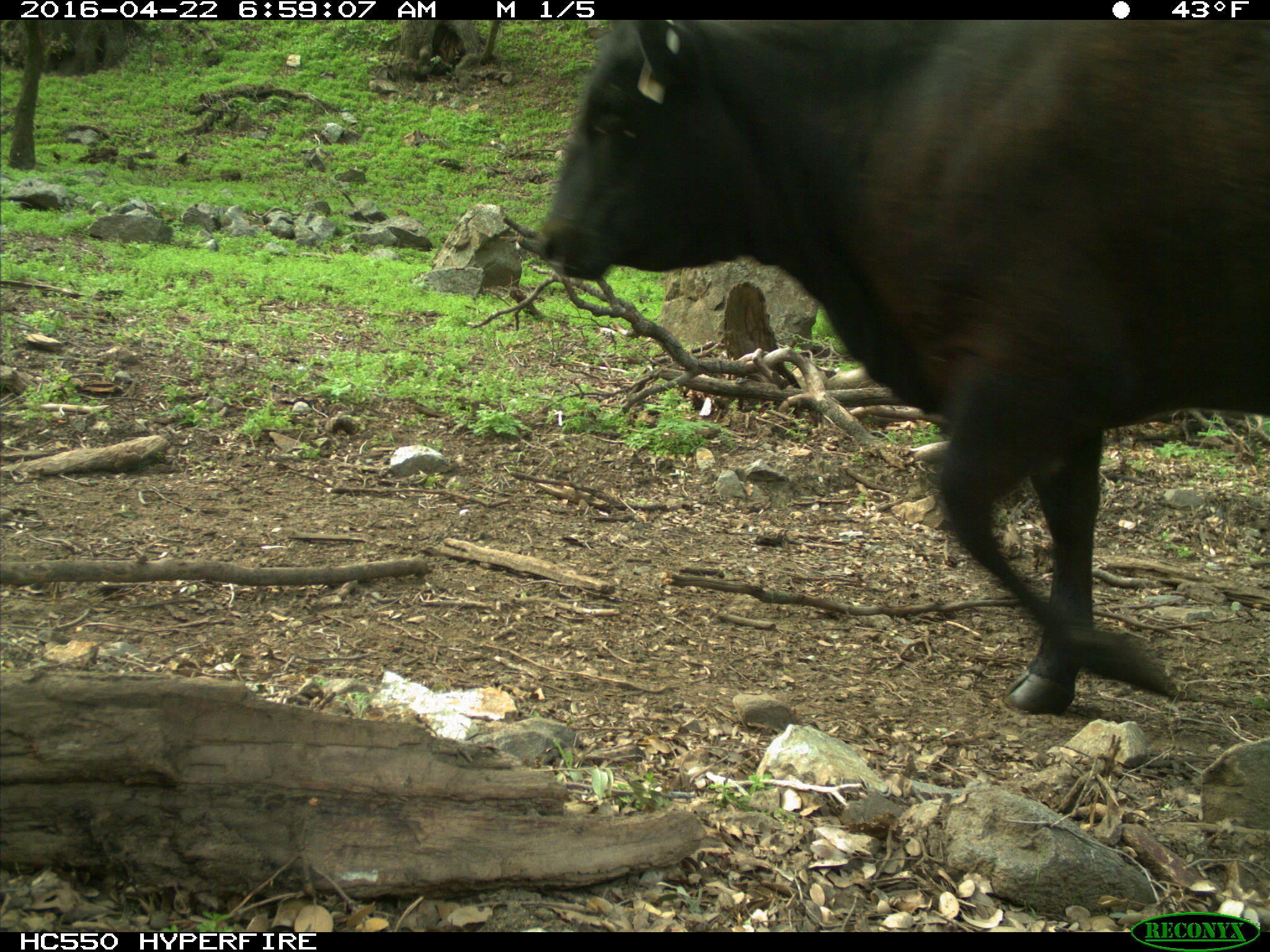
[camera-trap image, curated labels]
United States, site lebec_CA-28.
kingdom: Animalia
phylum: Chordata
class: Mammalia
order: Artiodactyla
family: Bovidae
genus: Bos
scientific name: Bos taurus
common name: domestic cow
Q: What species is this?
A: Bos taurus (domestic cow).